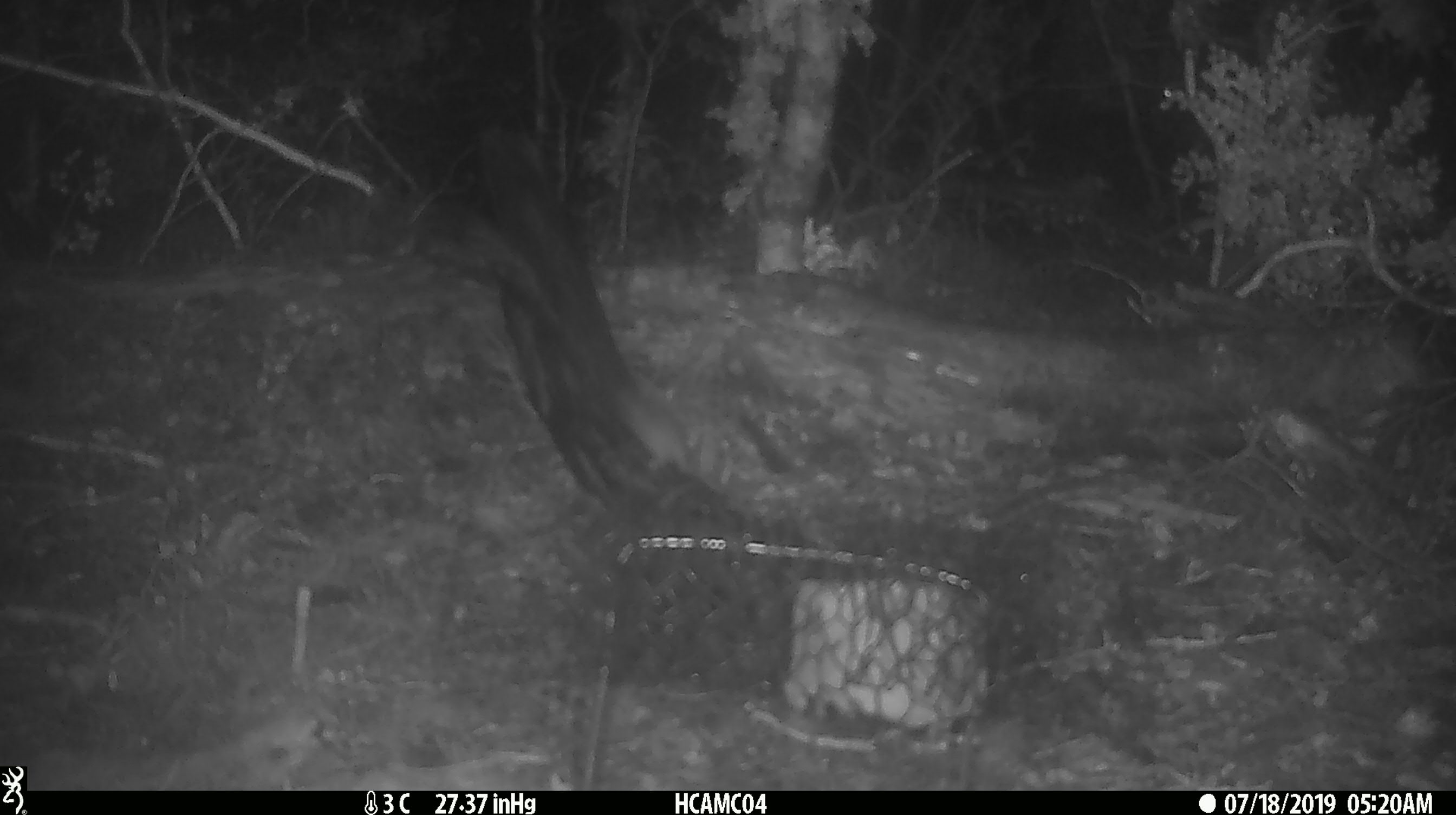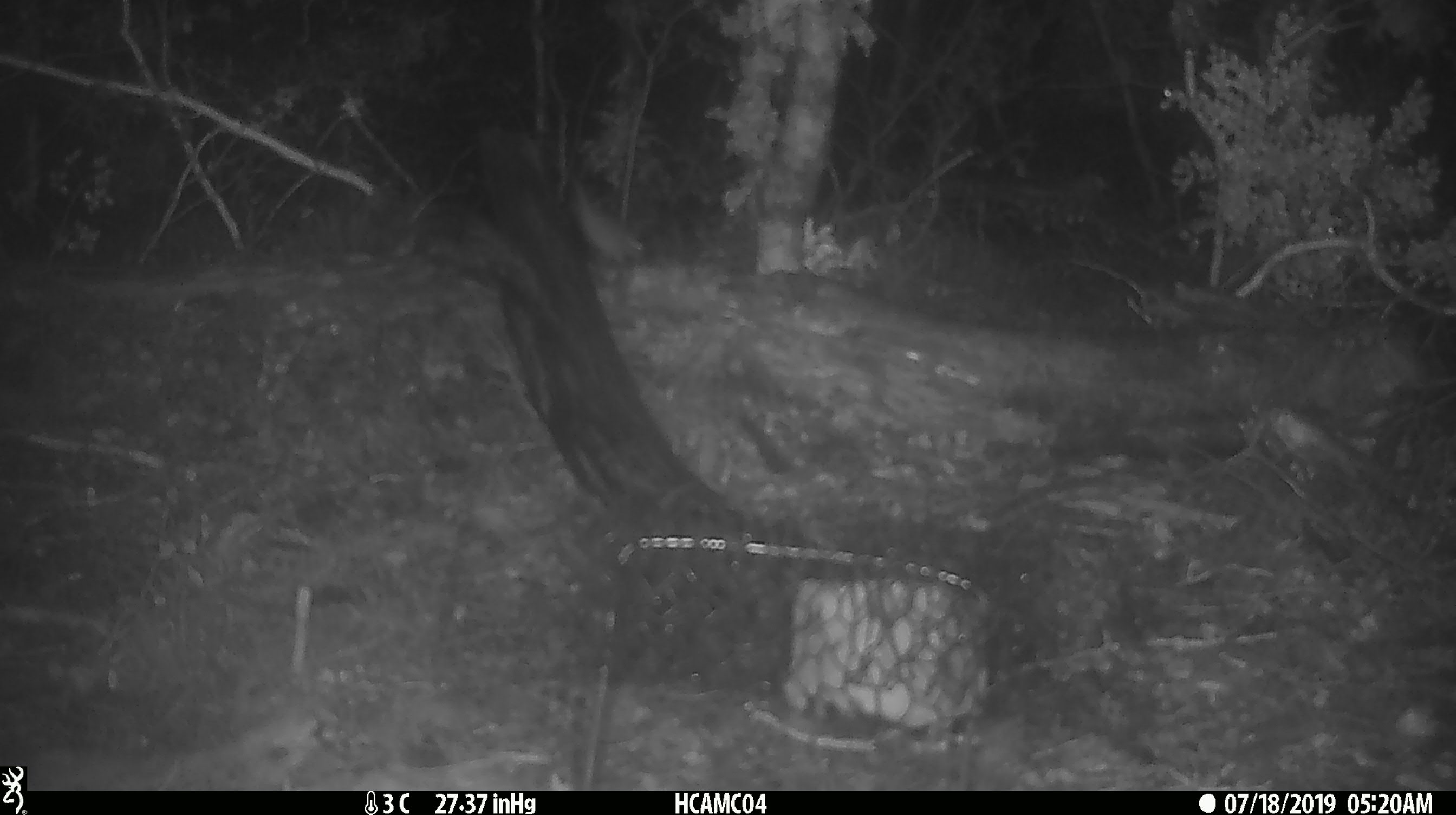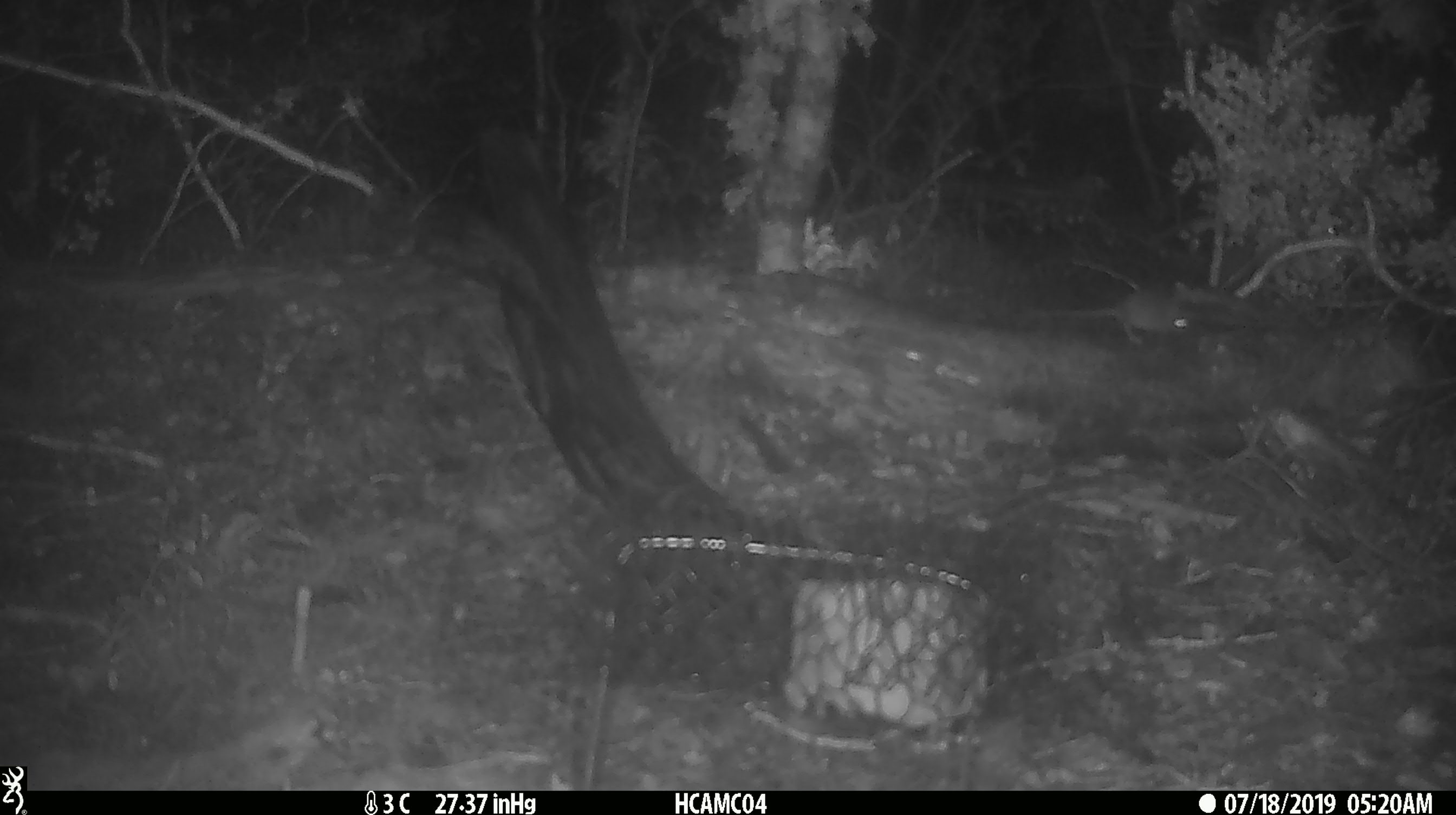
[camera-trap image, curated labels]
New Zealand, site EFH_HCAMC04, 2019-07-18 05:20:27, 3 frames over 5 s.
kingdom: Animalia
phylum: Chordata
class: Mammalia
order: Rodentia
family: Muridae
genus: Mus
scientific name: Mus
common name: mouse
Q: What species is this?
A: Mouse (Mus).